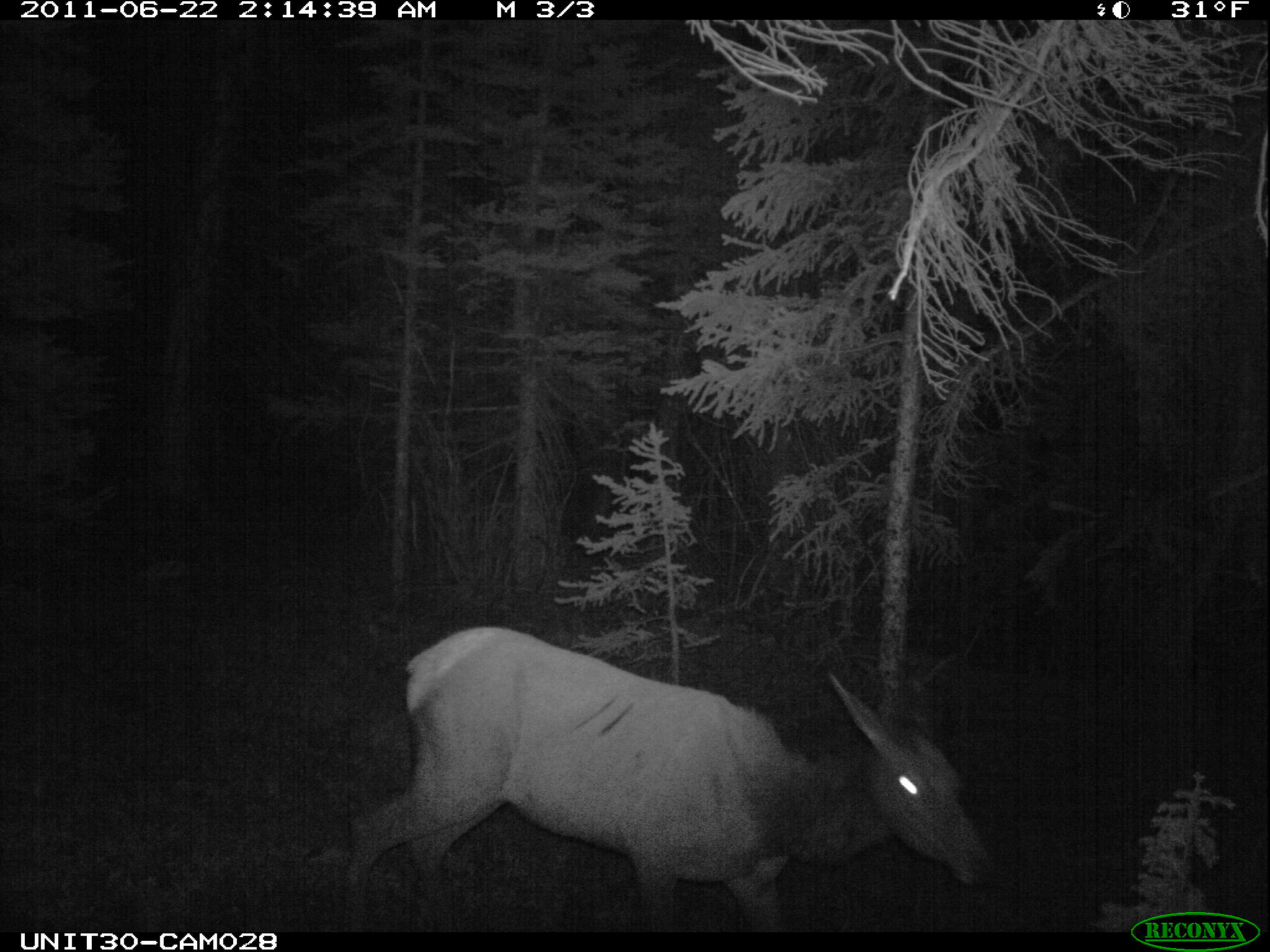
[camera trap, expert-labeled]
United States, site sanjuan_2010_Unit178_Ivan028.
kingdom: Animalia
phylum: Chordata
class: Mammalia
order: Artiodactyla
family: Cervidae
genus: Cervus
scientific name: Cervus elaphus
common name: red deer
Cervus elaphus (red deer).